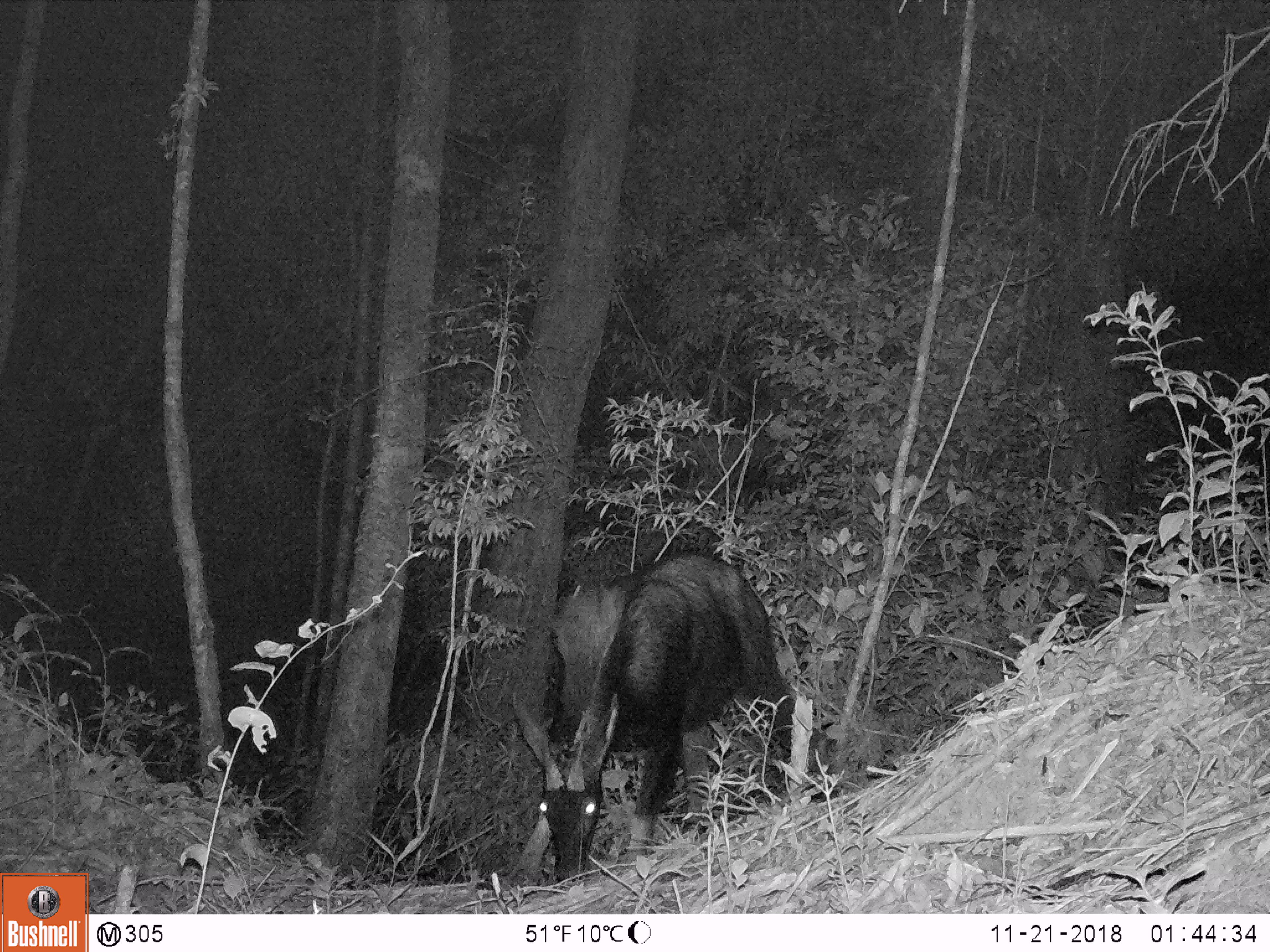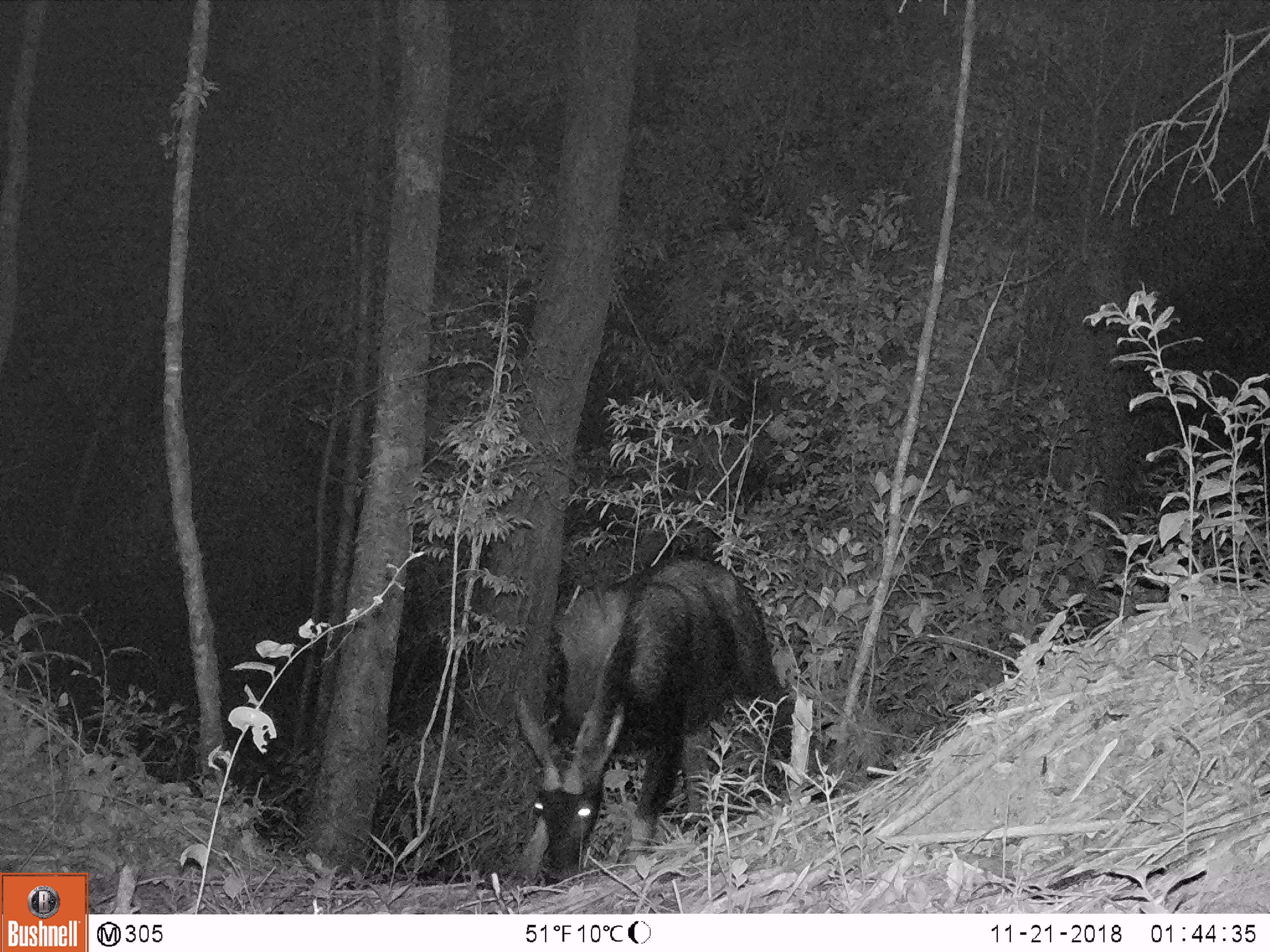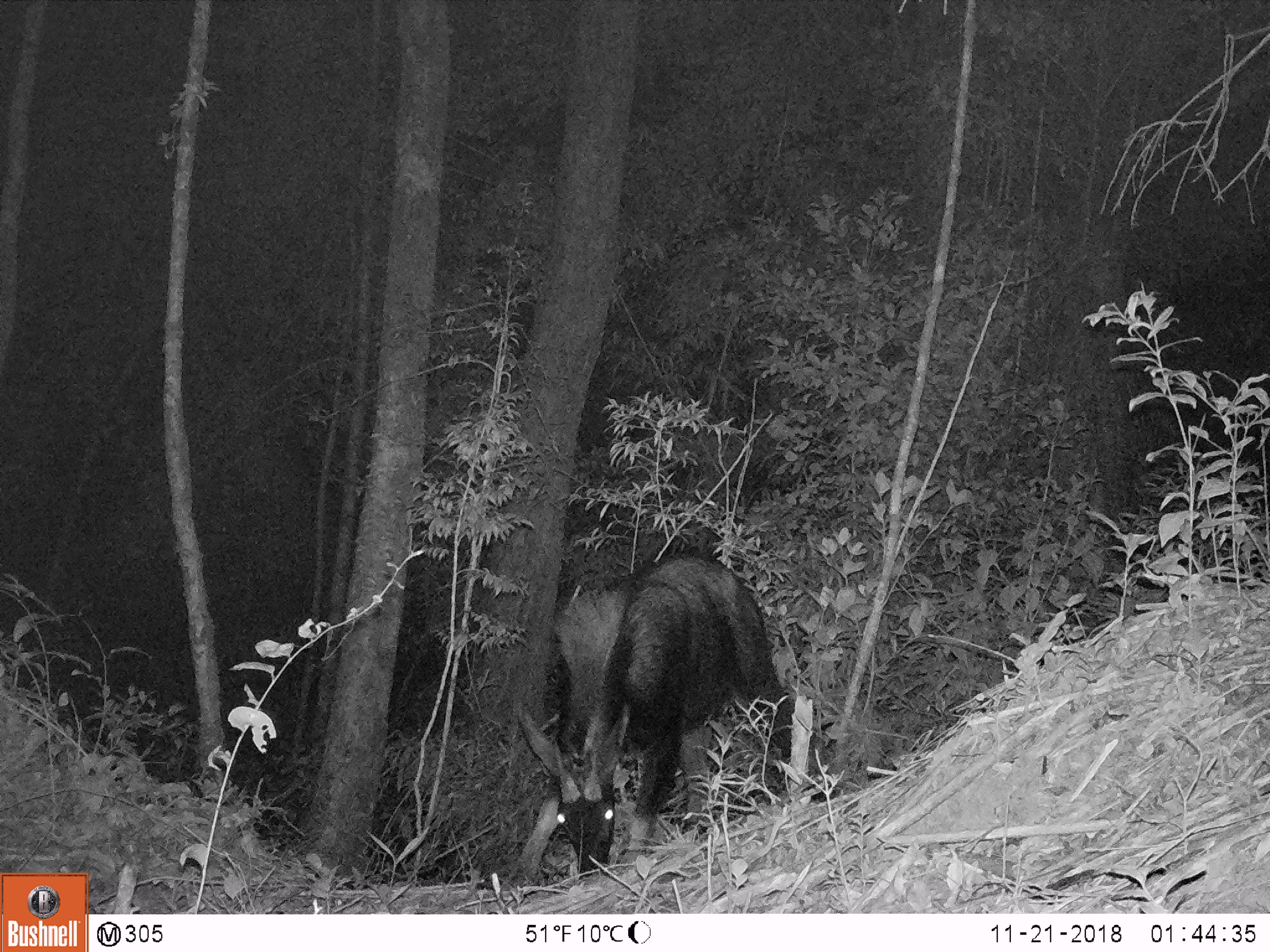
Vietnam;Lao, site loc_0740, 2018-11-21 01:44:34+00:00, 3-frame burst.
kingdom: Animalia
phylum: Chordata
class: Mammalia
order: Artiodactyla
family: Bovidae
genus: Capricornis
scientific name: Capricornis sumatraensis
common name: chinese serow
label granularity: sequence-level